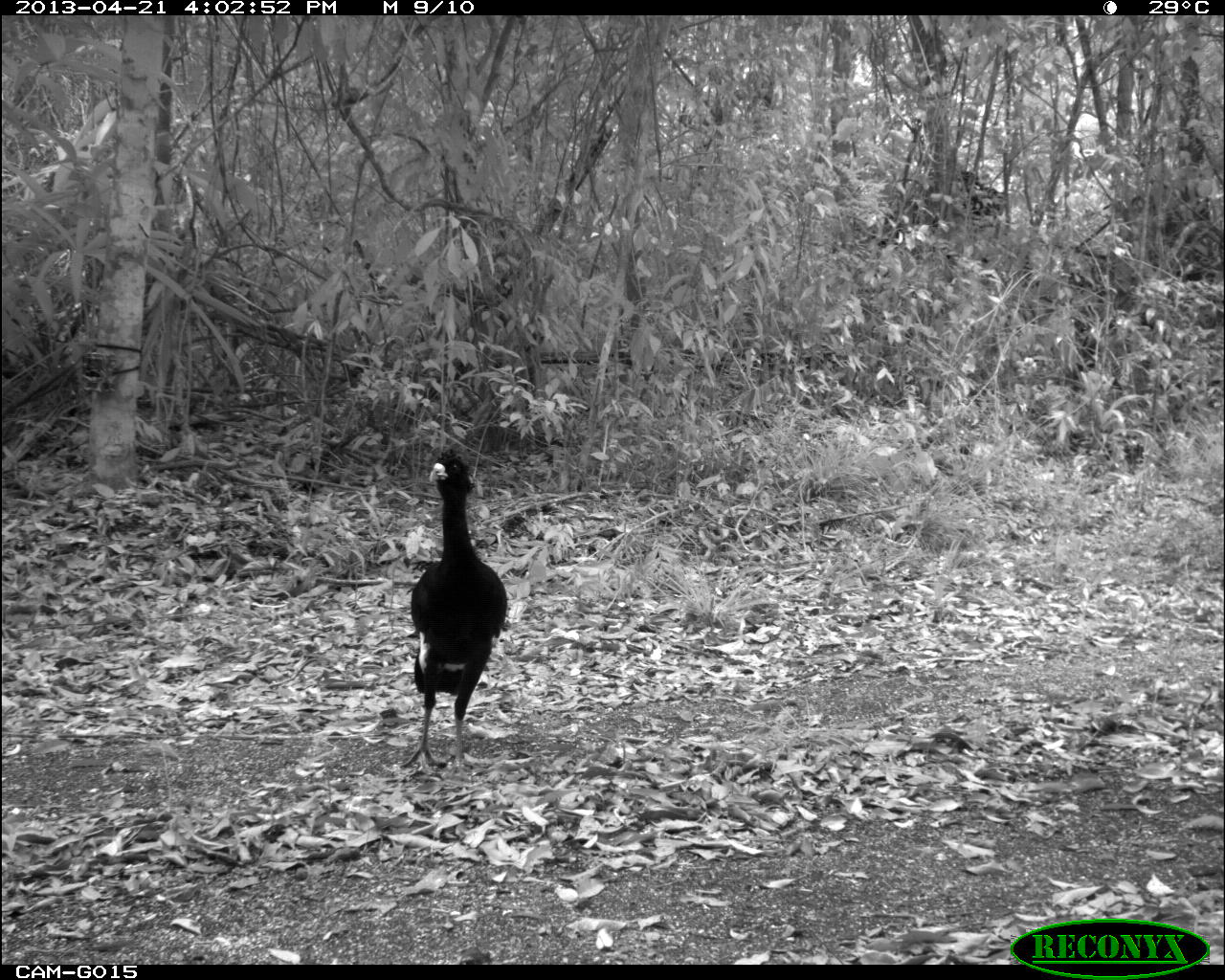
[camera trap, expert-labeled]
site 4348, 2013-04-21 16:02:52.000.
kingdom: Animalia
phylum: Chordata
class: Aves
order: Galliformes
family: Cracidae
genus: Crax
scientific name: Crax rubra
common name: great curassow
Crax rubra (great curassow), count 1, sex male.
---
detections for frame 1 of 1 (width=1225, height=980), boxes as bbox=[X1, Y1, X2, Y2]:
crax rubra: bbox=[399, 449, 508, 771]